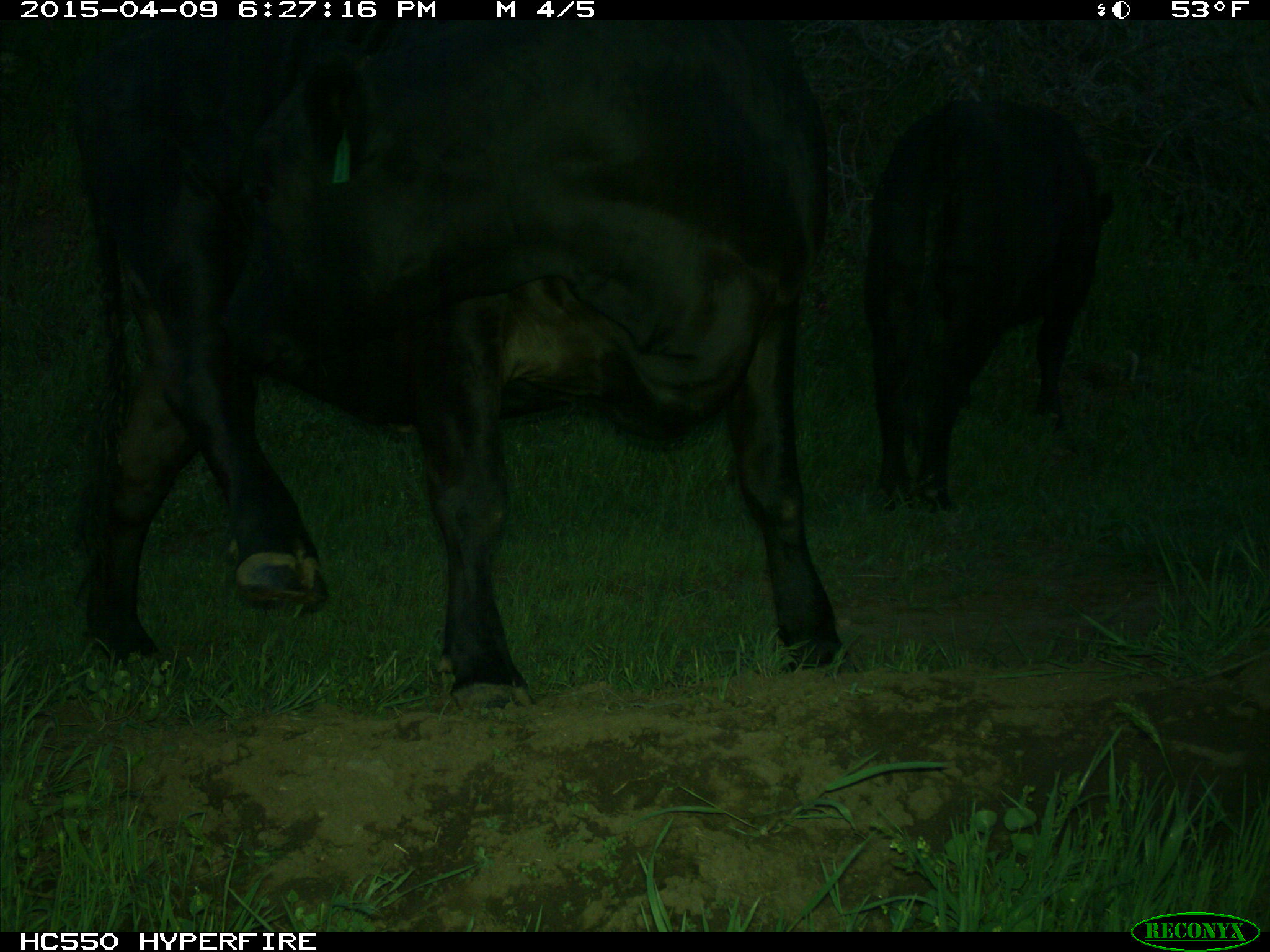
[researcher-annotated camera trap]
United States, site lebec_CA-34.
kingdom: Animalia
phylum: Chordata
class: Mammalia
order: Artiodactyla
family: Bovidae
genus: Bos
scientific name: Bos taurus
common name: domestic cow